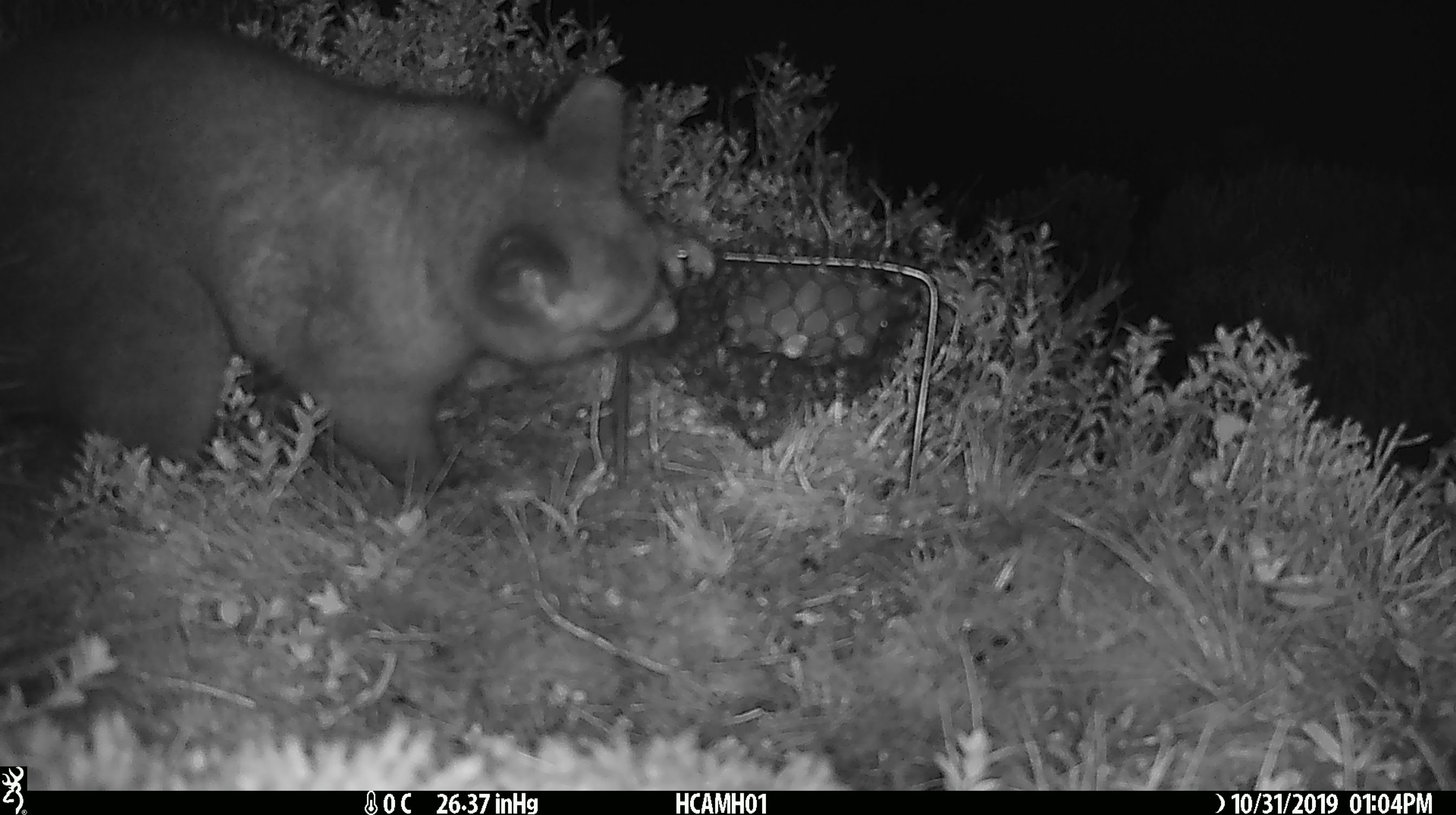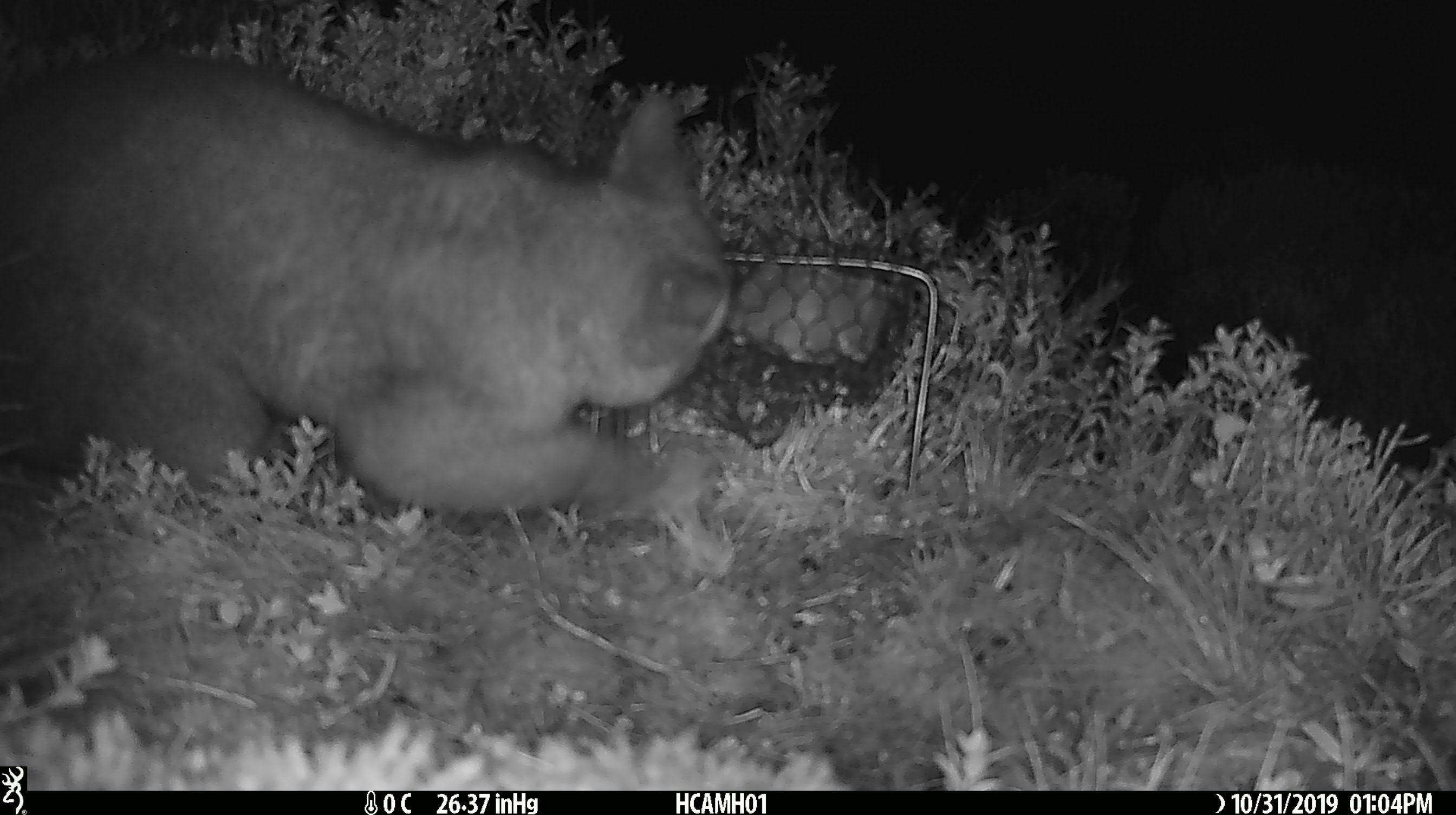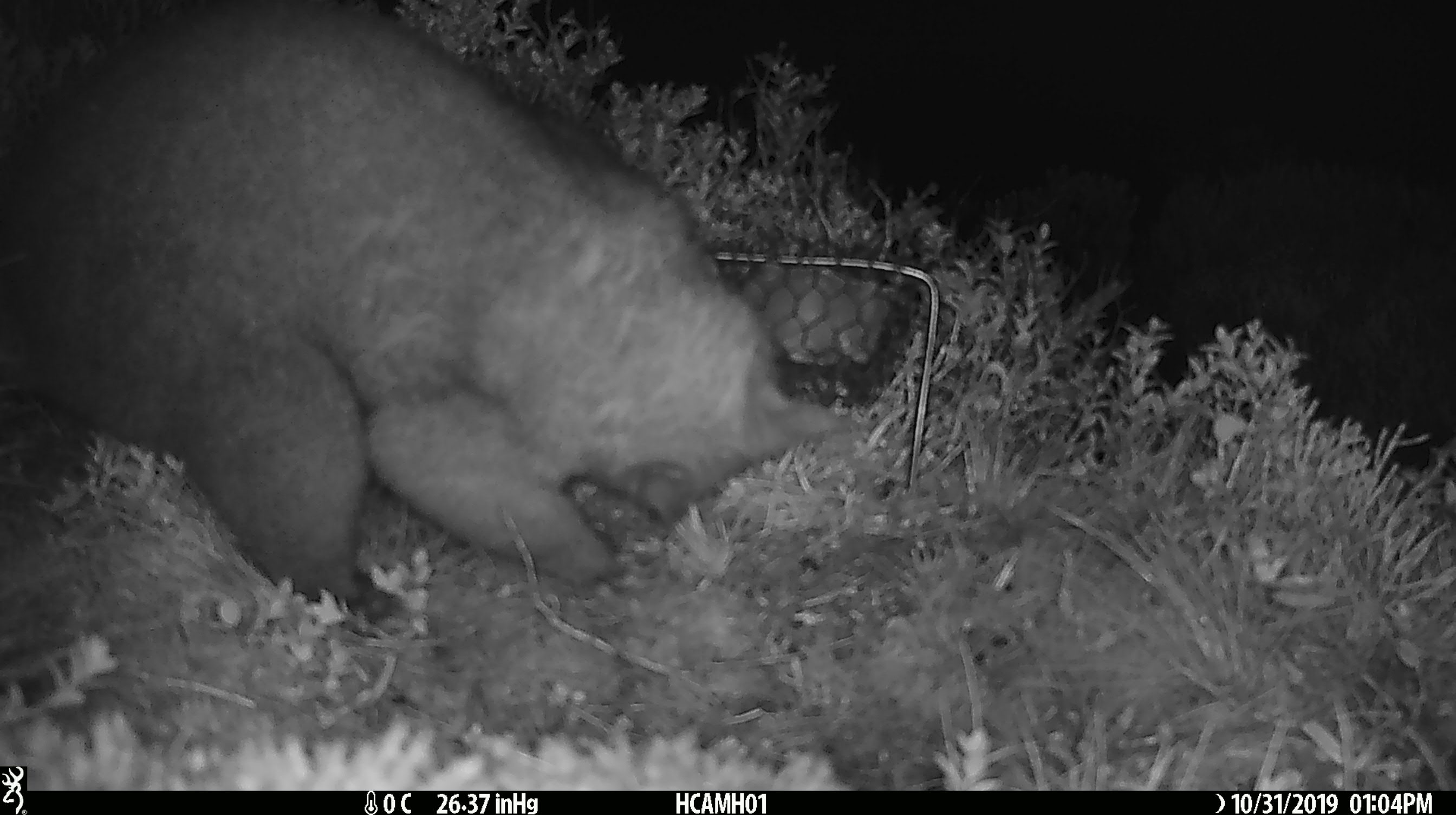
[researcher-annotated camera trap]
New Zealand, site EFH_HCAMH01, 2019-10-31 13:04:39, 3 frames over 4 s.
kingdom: Animalia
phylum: Chordata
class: Mammalia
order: Diprotodontia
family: Phalangeridae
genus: Trichosurus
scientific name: Trichosurus vulpecula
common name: common brushtail possum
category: possum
Possum (common brushtail possum) (Trichosurus vulpecula).